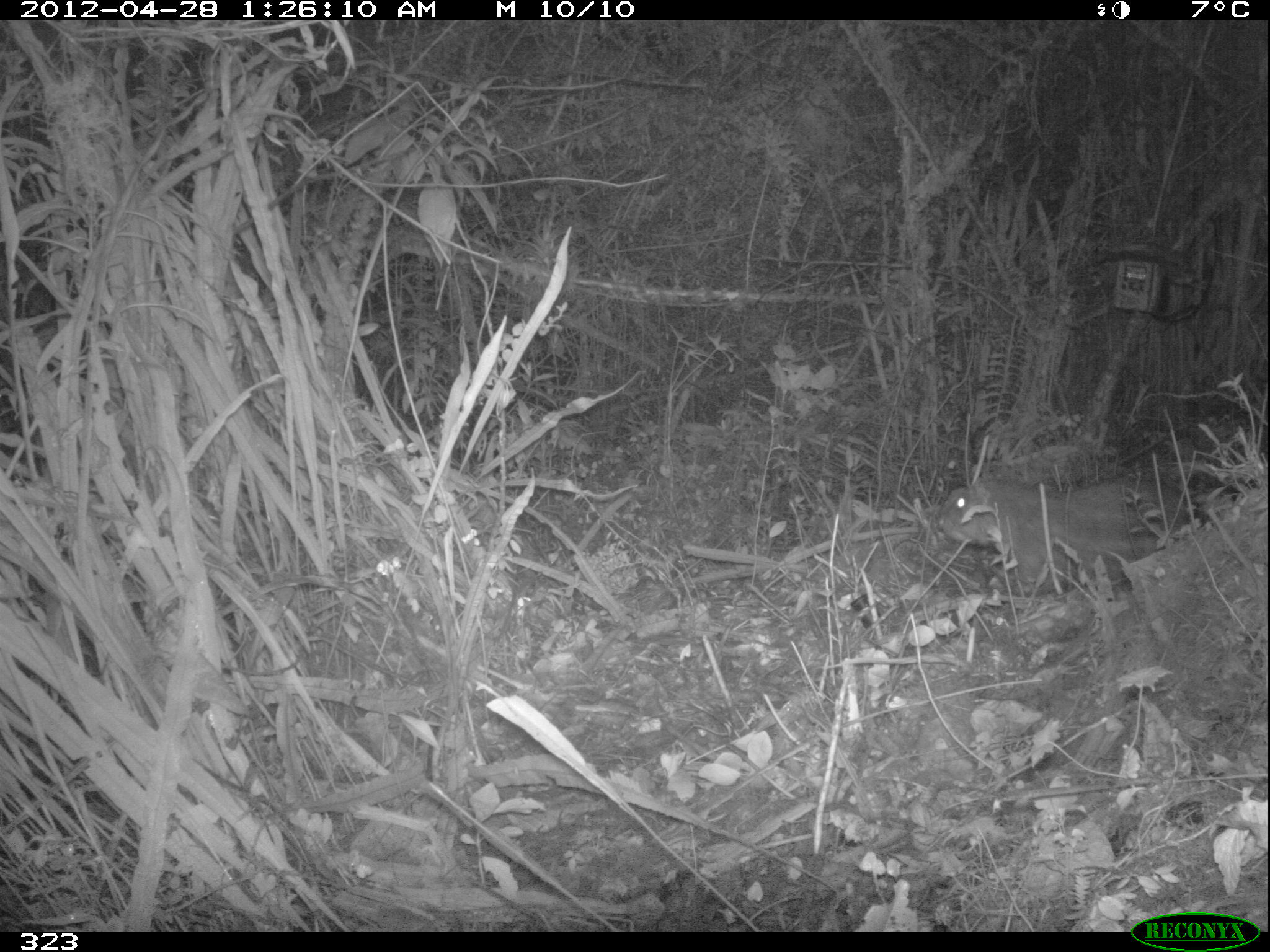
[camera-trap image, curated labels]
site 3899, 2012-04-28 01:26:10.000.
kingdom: Animalia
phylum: Chordata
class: Mammalia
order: Rodentia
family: Cuniculidae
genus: Cuniculus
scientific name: Cuniculus taczanowskii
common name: mountain paca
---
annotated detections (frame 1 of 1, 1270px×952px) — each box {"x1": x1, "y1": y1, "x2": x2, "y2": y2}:
cuniculus taczanowskii: {"x1": 940, "y1": 478, "x2": 1187, "y2": 604}